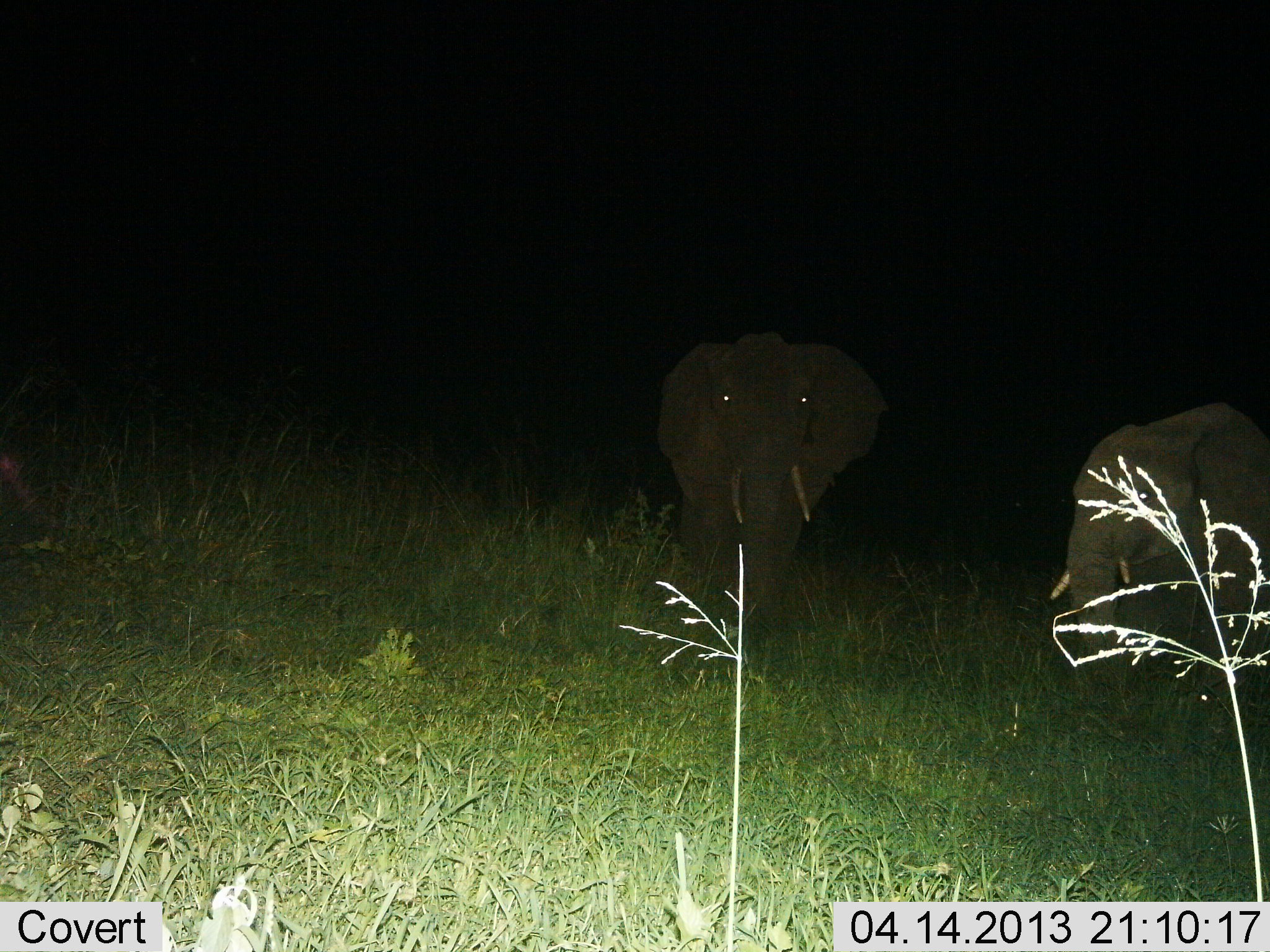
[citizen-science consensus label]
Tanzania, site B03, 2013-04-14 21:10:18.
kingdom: Animalia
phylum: Chordata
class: Mammalia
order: Proboscidea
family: Elephantidae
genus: Loxodonta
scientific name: Loxodonta africana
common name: african bush elephant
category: elephant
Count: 2.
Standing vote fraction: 59%.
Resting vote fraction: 0%.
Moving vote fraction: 31%.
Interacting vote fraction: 3%.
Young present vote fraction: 3%.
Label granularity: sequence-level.